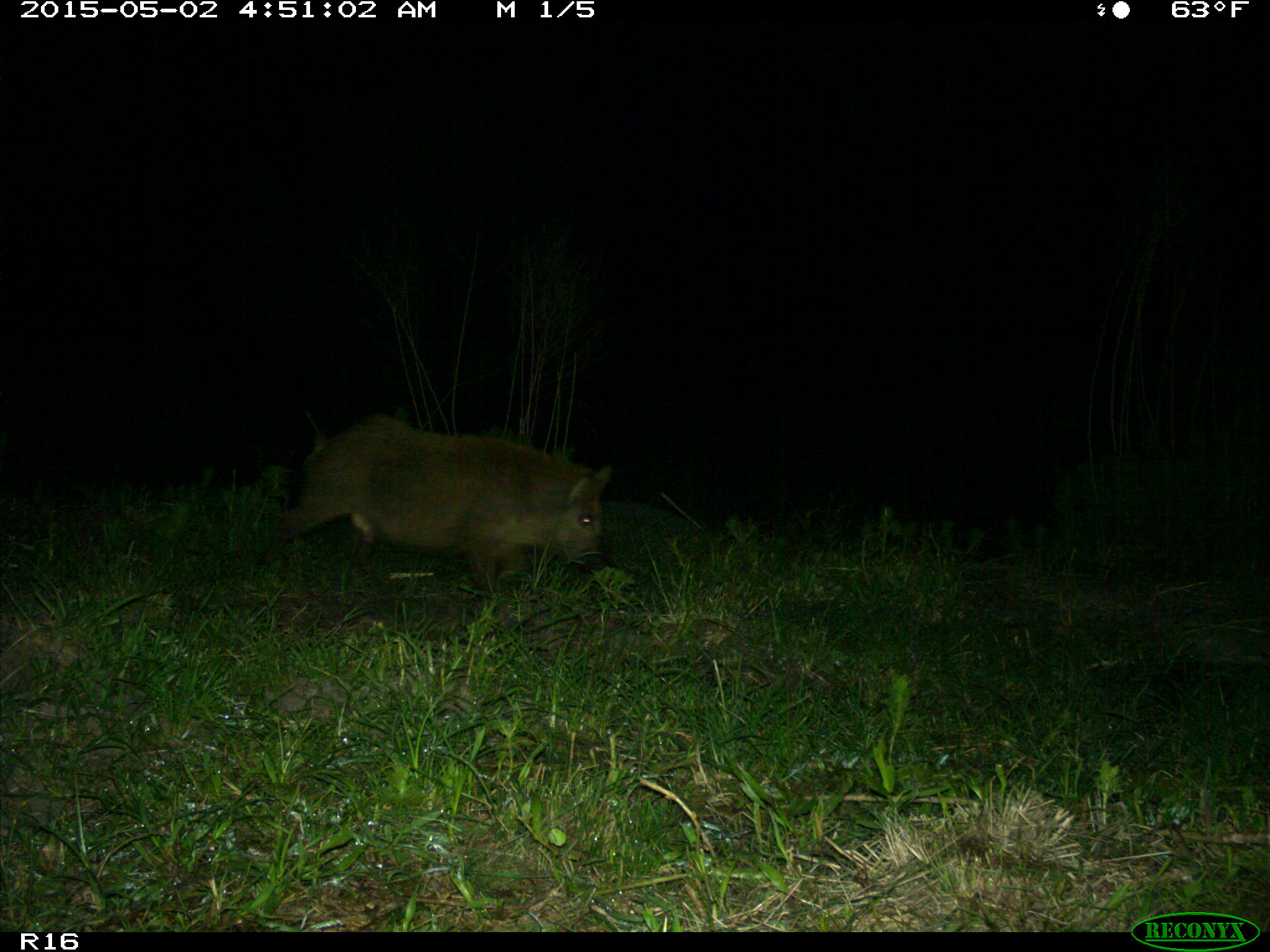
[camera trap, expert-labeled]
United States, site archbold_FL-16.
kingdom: Animalia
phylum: Chordata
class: Mammalia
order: Artiodactyla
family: Suidae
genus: Sus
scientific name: Sus scrofa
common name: wild boar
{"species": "Sus scrofa (wild boar)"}